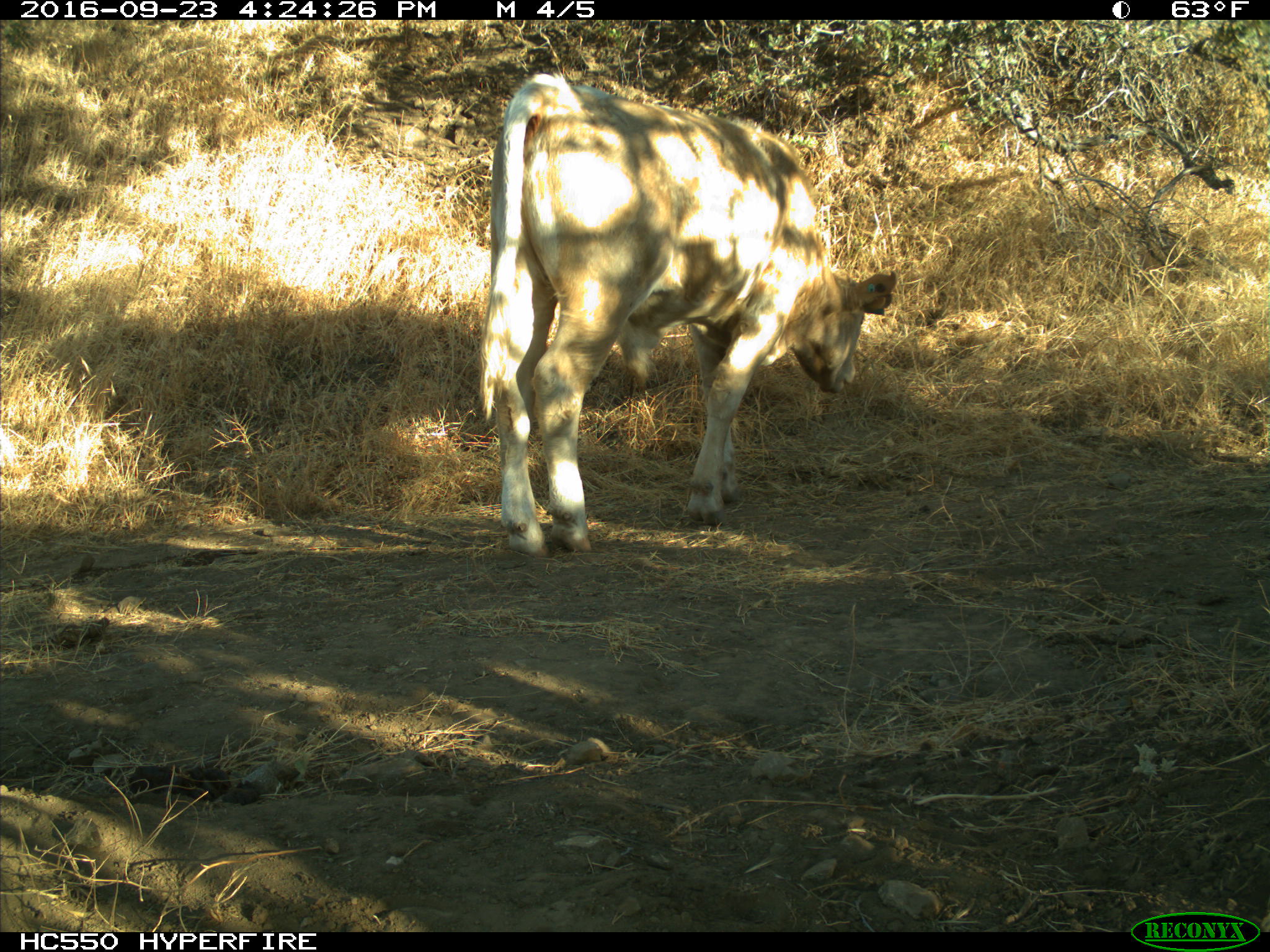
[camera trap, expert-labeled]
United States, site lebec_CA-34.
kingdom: Animalia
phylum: Chordata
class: Mammalia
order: Artiodactyla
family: Bovidae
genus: Bos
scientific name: Bos taurus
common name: domestic cow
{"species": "Bos taurus (domestic cow)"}